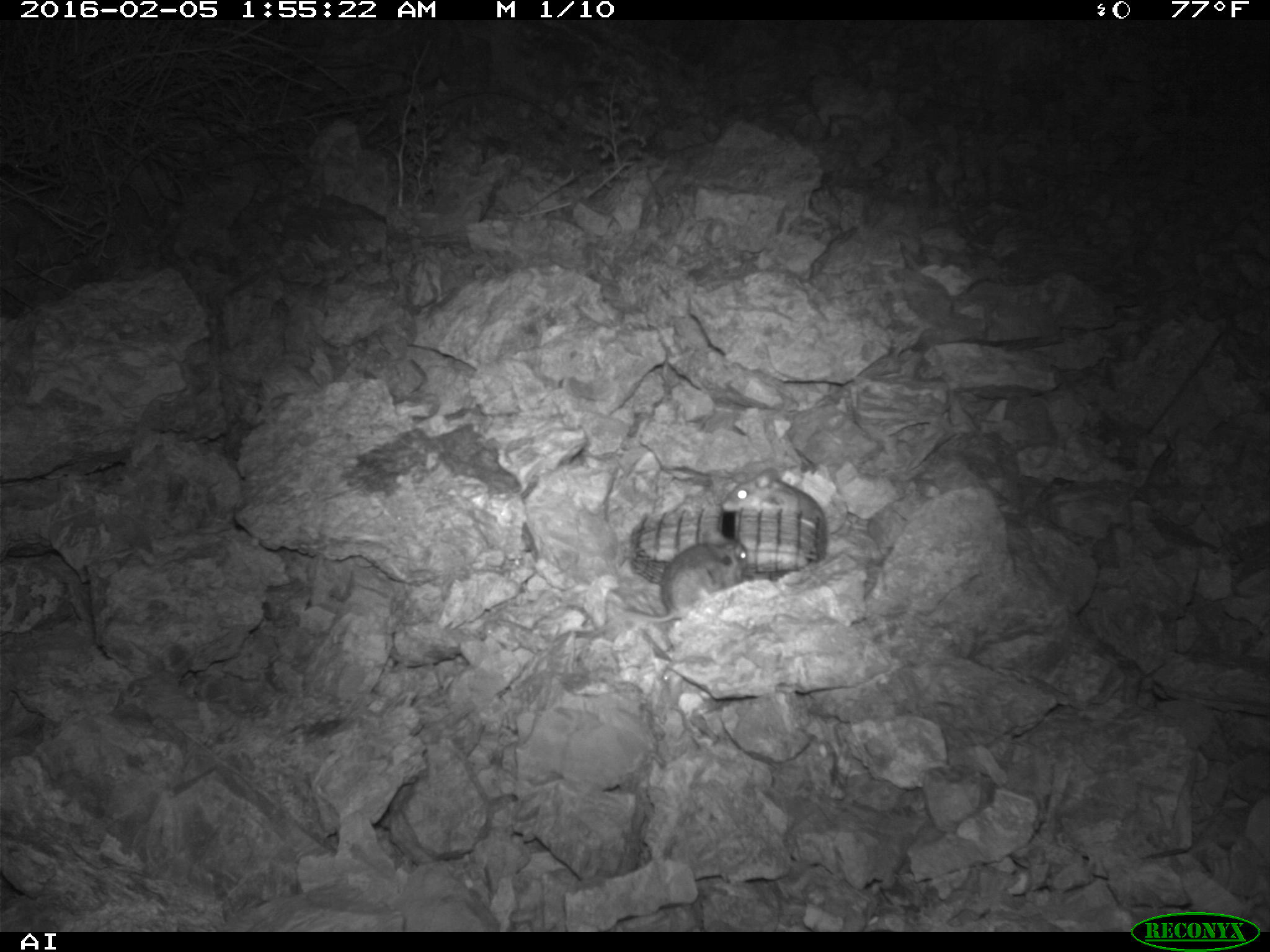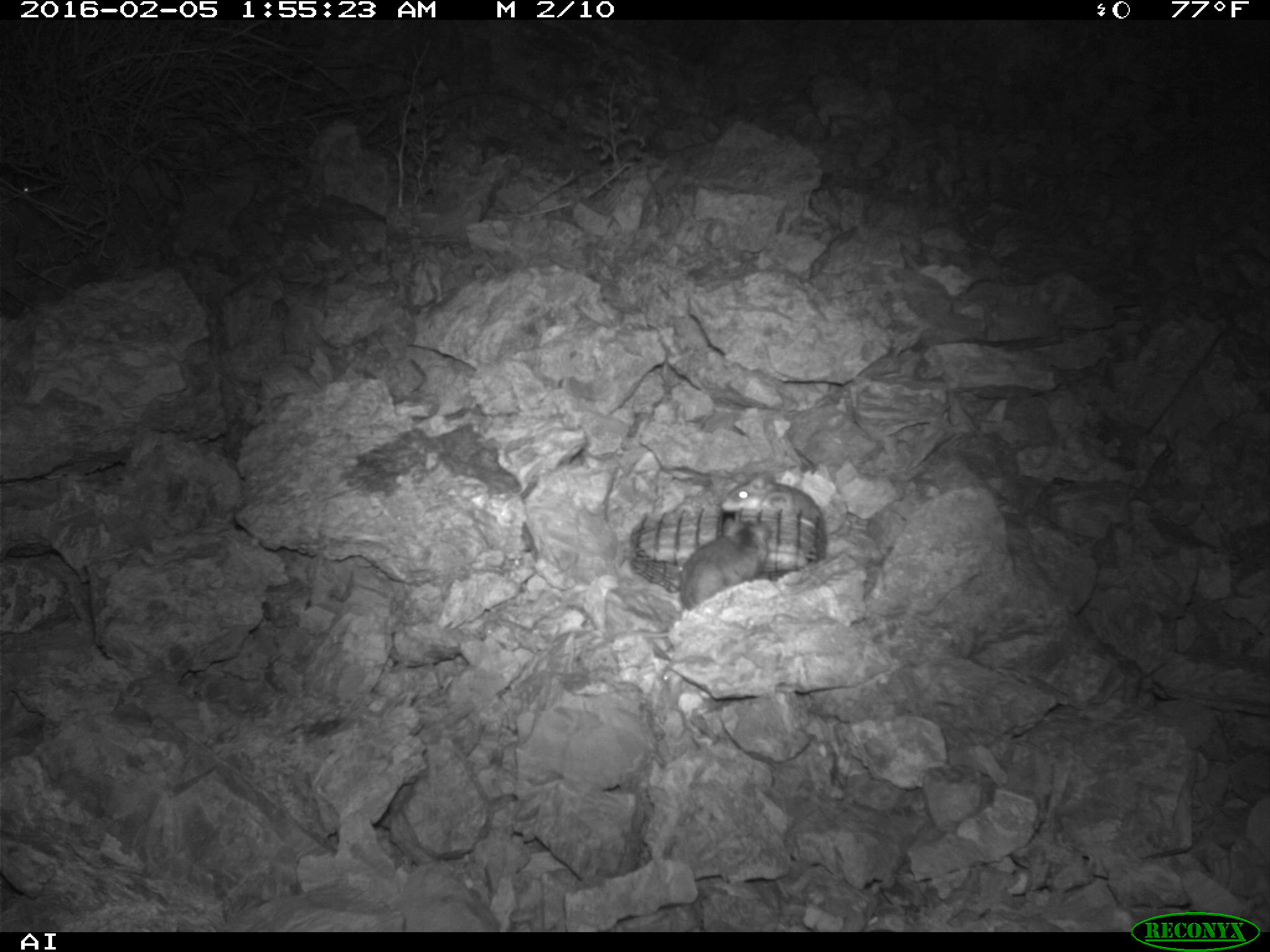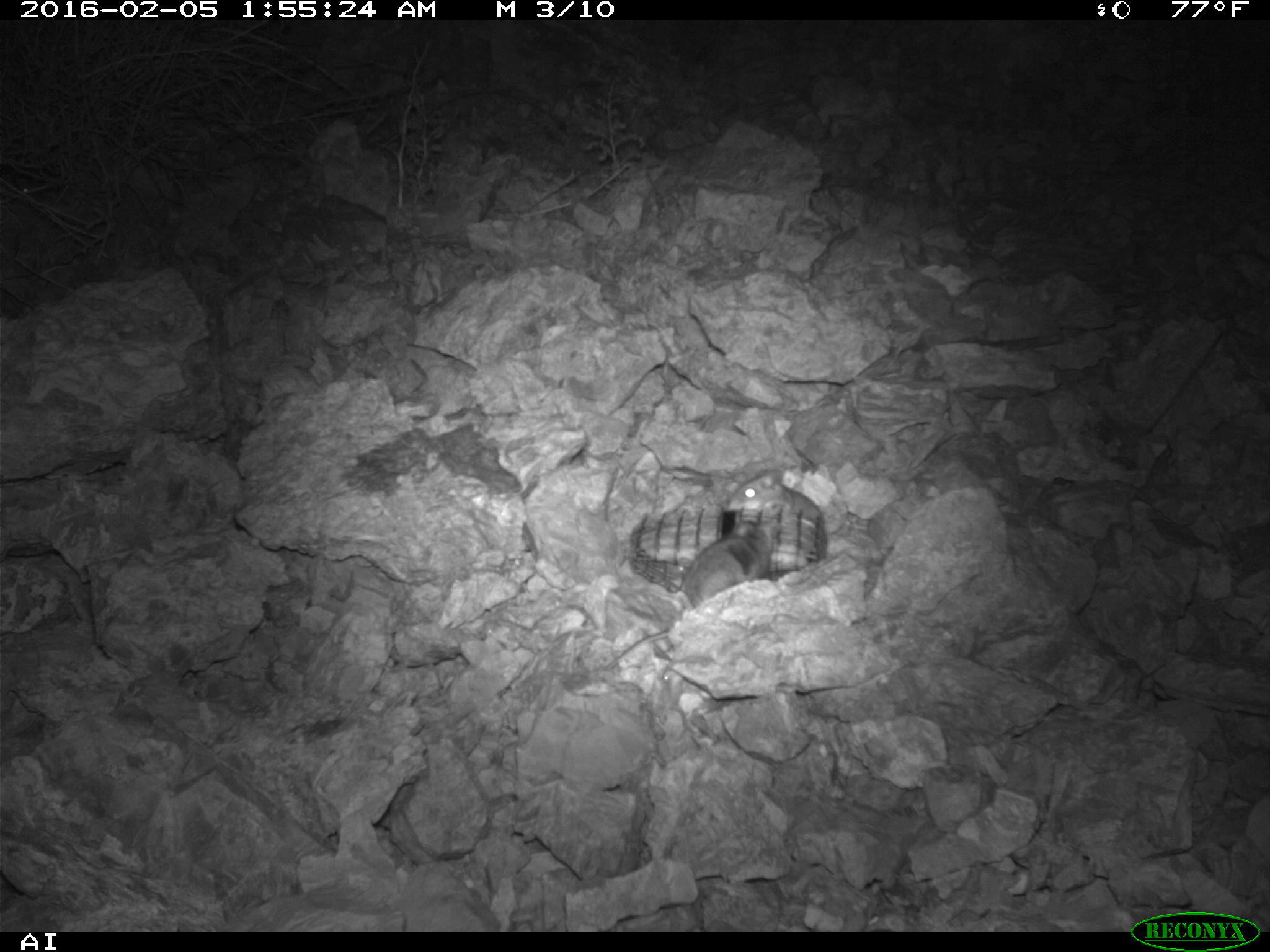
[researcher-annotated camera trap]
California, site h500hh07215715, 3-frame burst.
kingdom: Animalia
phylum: Chordata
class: Mammalia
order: Rodentia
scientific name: Rodentia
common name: rodent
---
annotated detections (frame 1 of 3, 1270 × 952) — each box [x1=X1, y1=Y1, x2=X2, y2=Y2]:
rodent: [x1=622, y1=532, x2=747, y2=622]; [x1=721, y1=467, x2=827, y2=558]; [x1=4, y1=139, x2=29, y2=174]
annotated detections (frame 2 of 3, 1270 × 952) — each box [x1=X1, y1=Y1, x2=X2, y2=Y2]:
rodent: [x1=637, y1=518, x2=771, y2=638]; [x1=721, y1=470, x2=821, y2=524]; [x1=12, y1=163, x2=57, y2=196]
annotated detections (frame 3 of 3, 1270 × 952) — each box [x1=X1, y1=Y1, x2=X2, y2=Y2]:
rodent: [x1=605, y1=521, x2=776, y2=670]; [x1=727, y1=468, x2=848, y2=536]; [x1=638, y1=625, x2=704, y2=697]; [x1=2, y1=169, x2=38, y2=202]